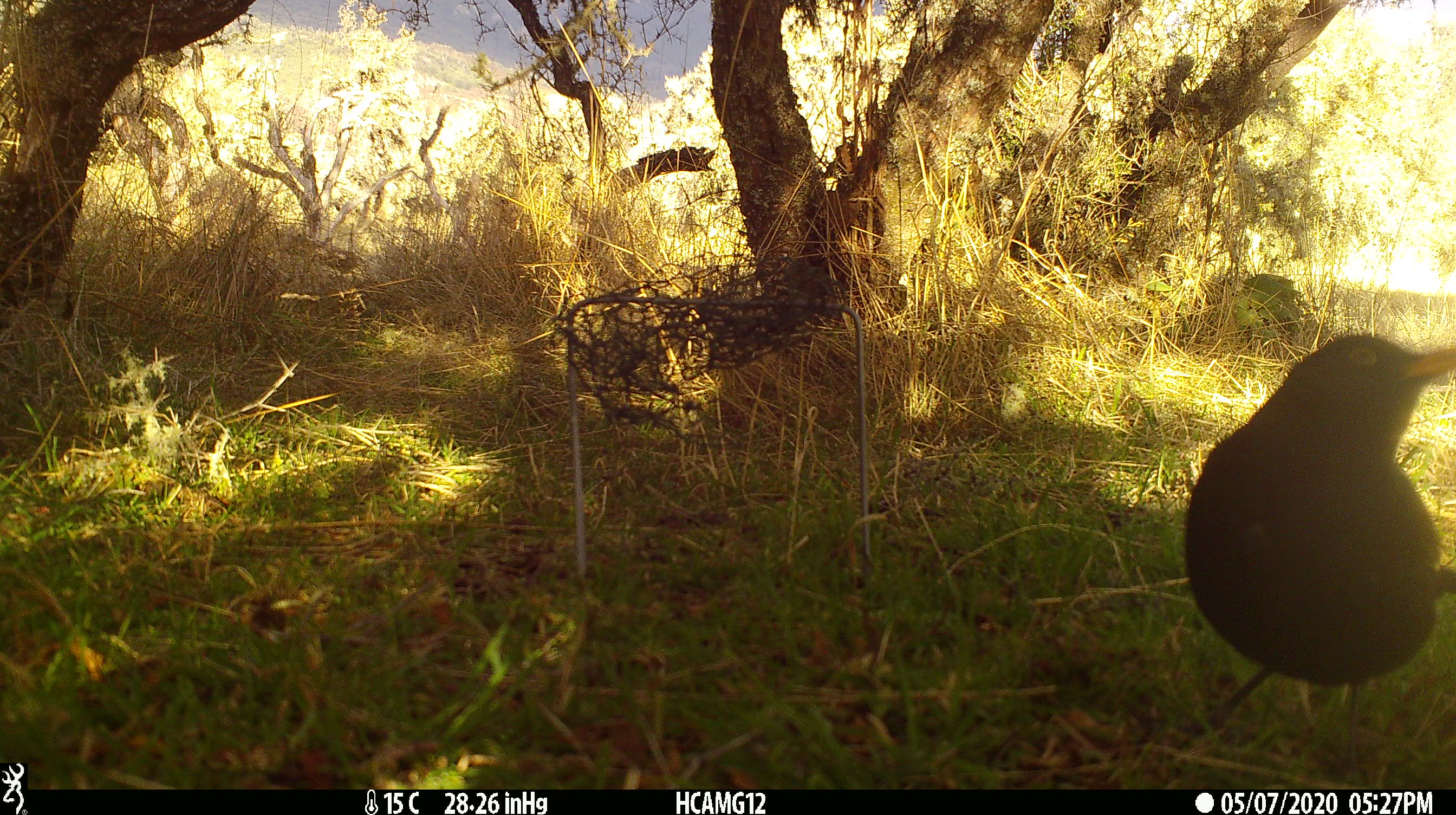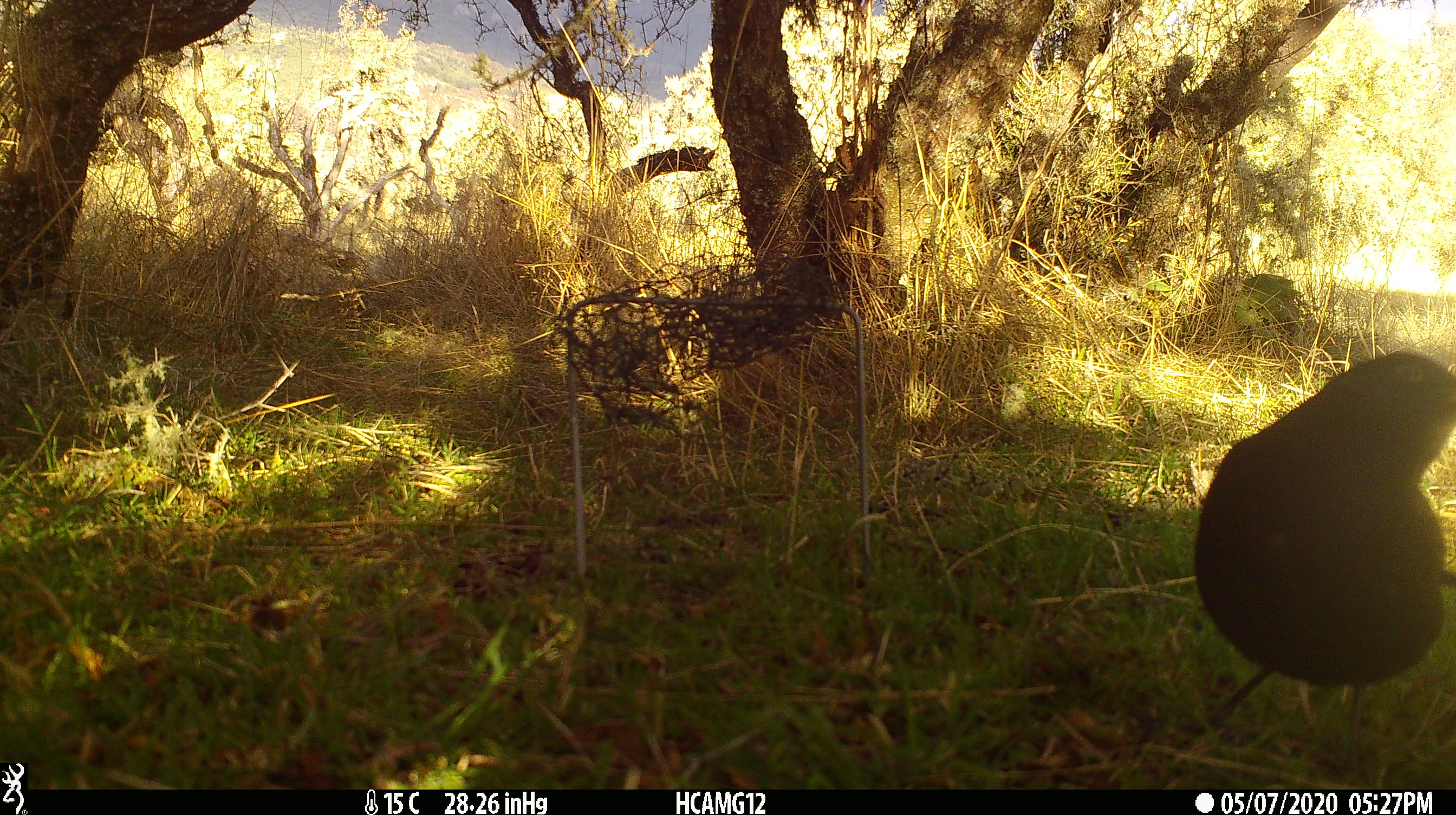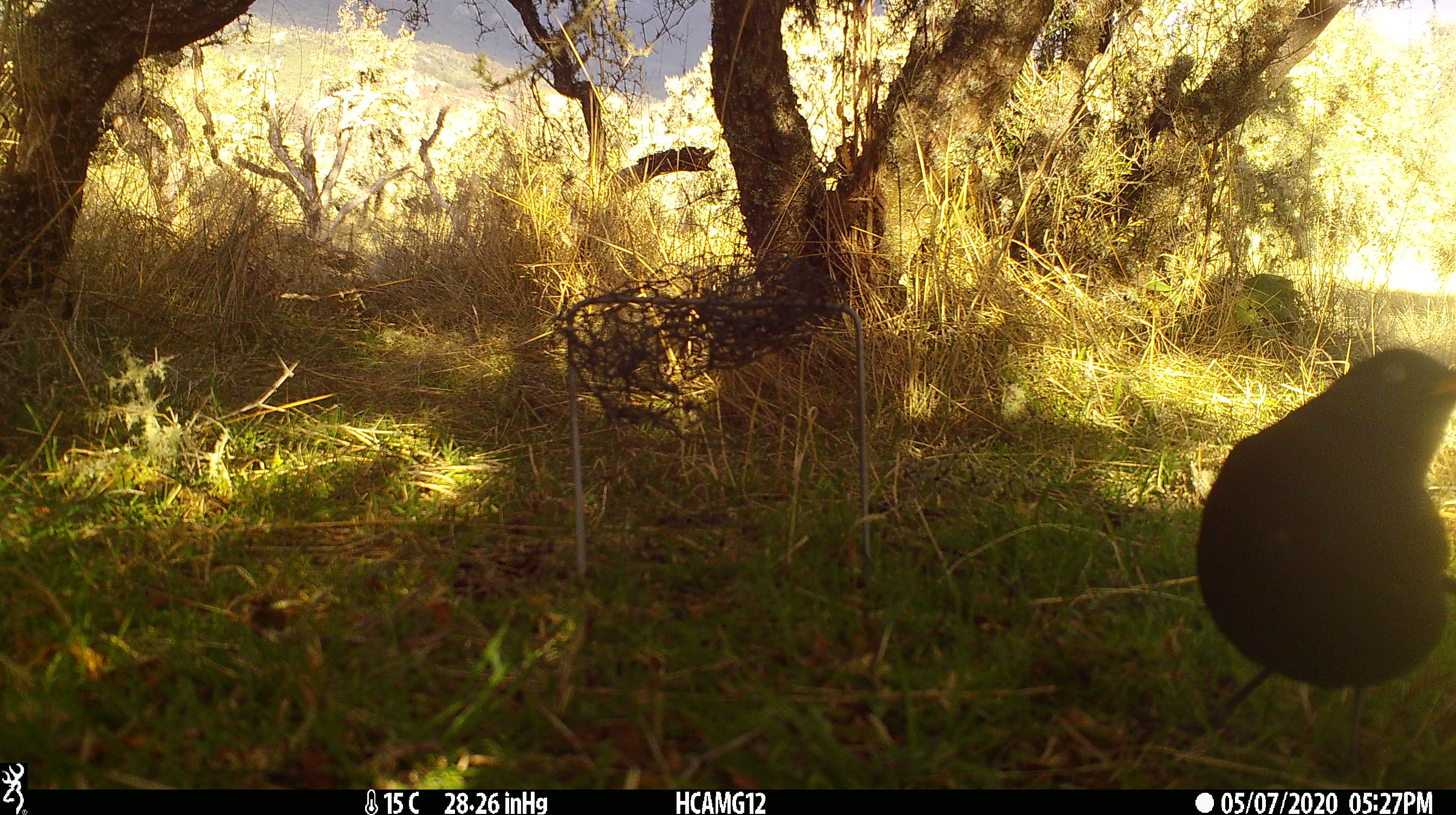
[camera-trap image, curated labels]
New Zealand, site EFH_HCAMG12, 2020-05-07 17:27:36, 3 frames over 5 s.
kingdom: Animalia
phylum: Chordata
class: Aves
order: Passeriformes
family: Turdidae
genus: Turdus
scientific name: Turdus merula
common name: eurasian blackbird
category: blackbird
Blackbird (eurasian blackbird) (Turdus merula).